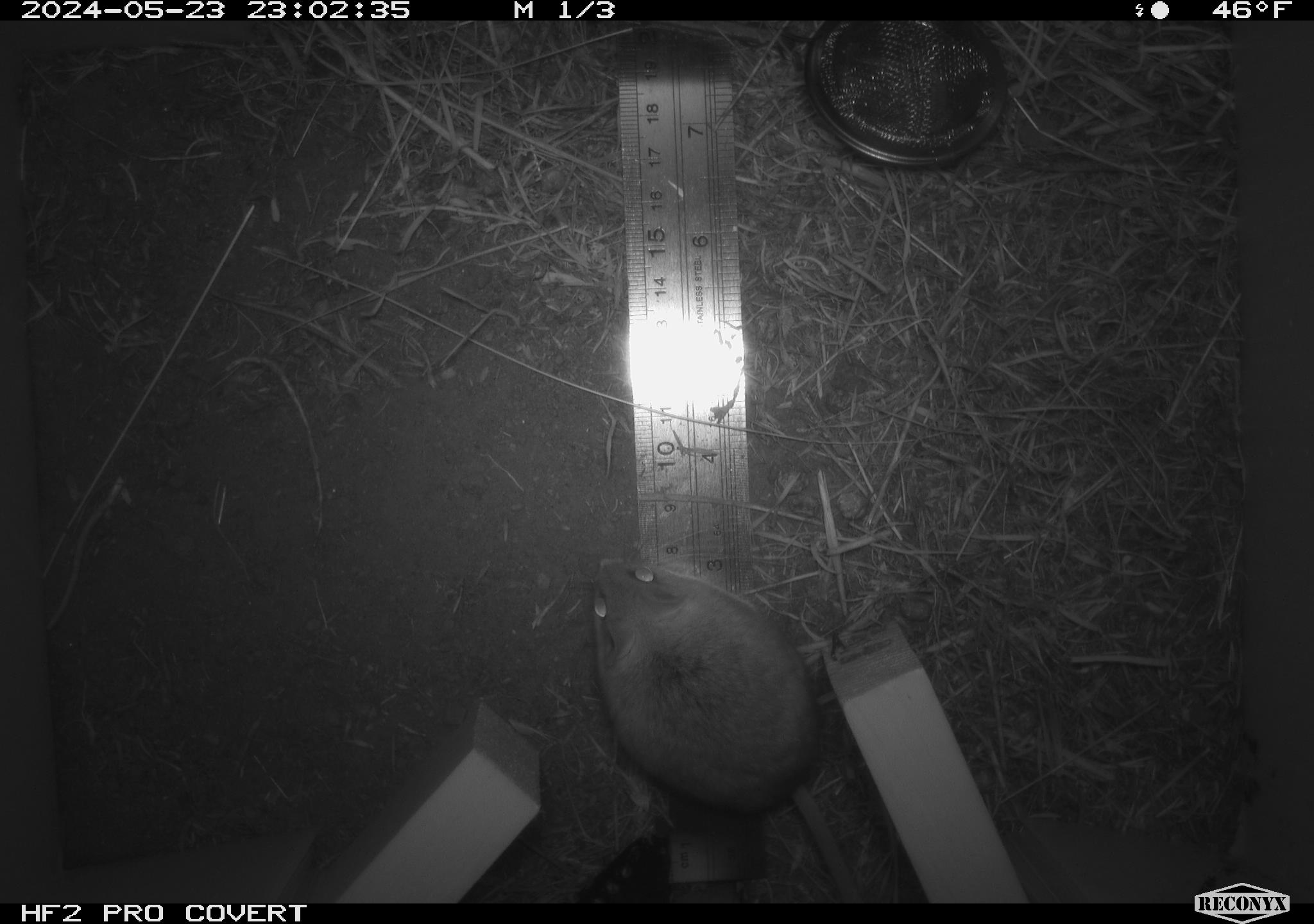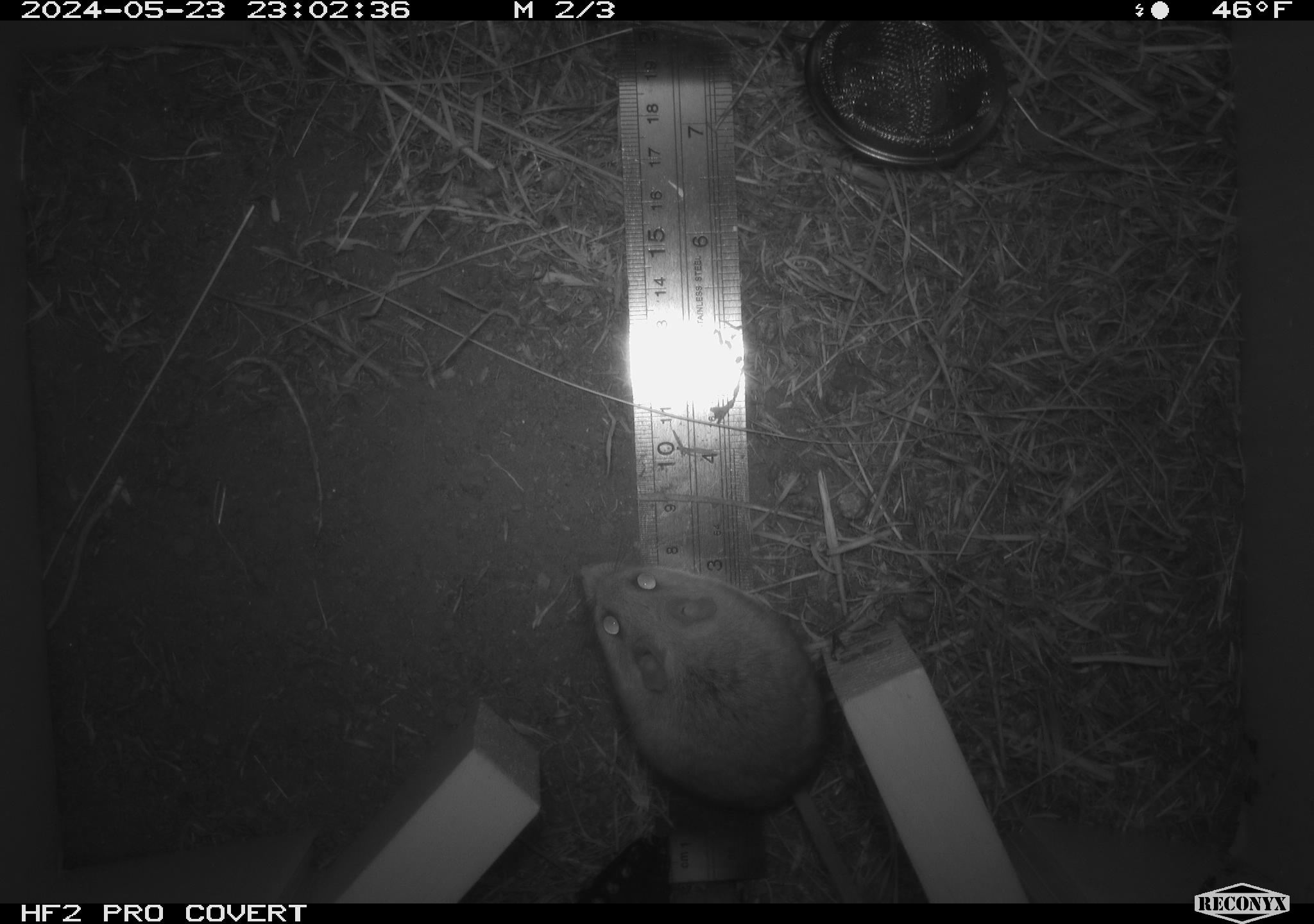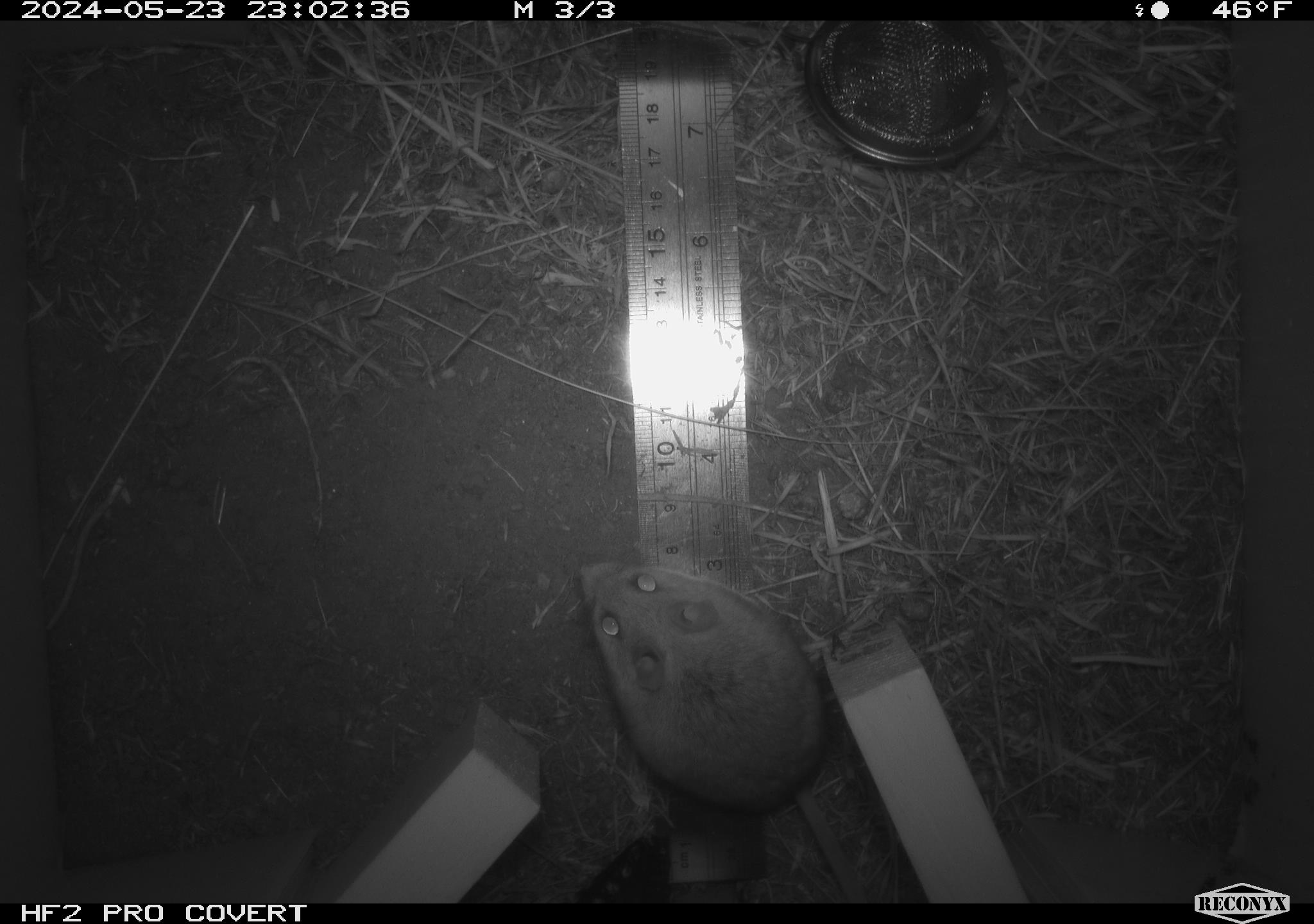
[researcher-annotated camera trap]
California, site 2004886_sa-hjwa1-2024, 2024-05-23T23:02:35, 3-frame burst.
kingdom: Animalia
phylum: Chordata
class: Mammalia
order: Rodentia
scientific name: Rodentia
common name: rodent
Rodent (Rodentia).